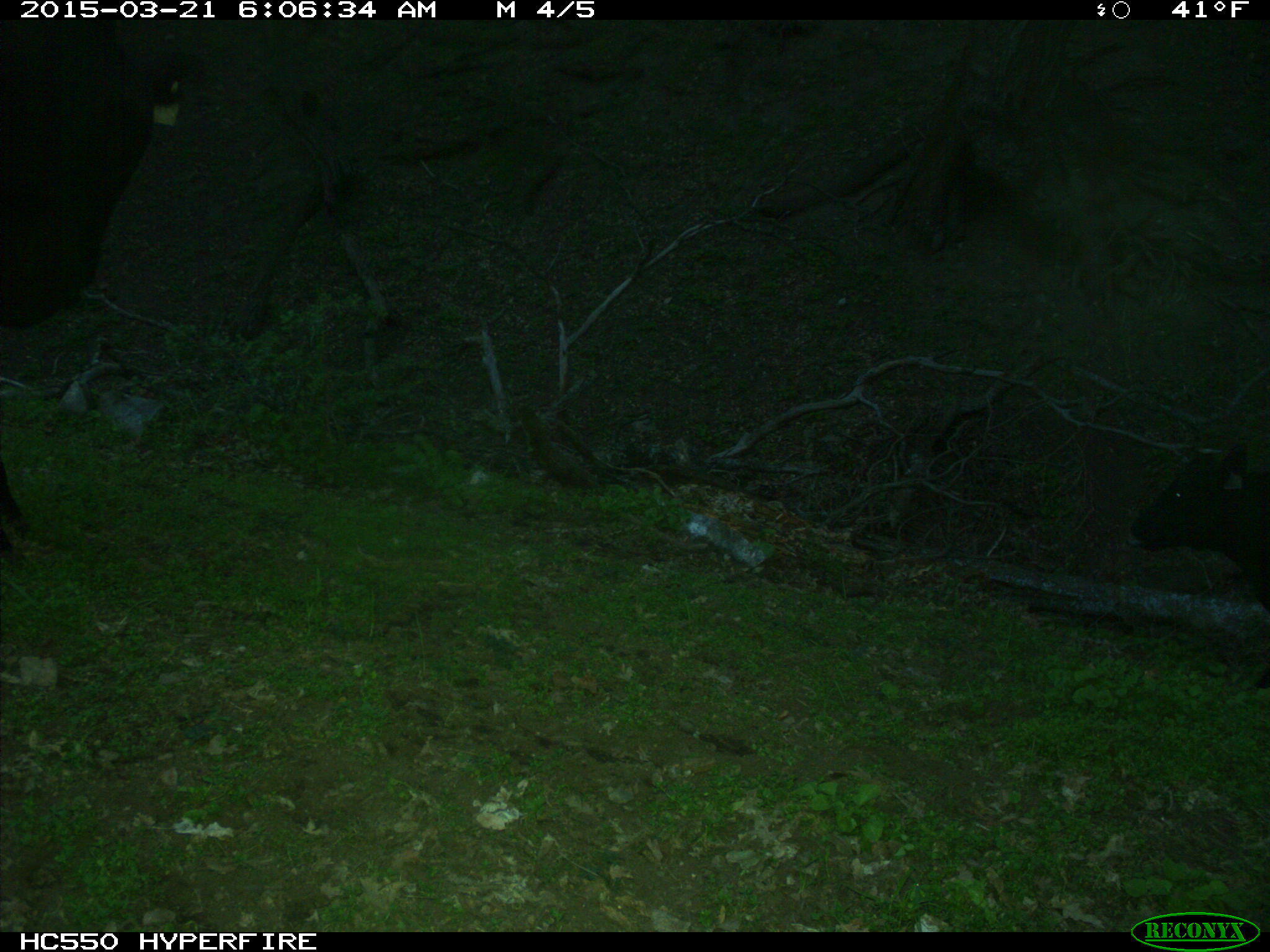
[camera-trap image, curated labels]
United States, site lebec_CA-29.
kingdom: Animalia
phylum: Chordata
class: Mammalia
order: Artiodactyla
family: Bovidae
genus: Bos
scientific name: Bos taurus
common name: domestic cow